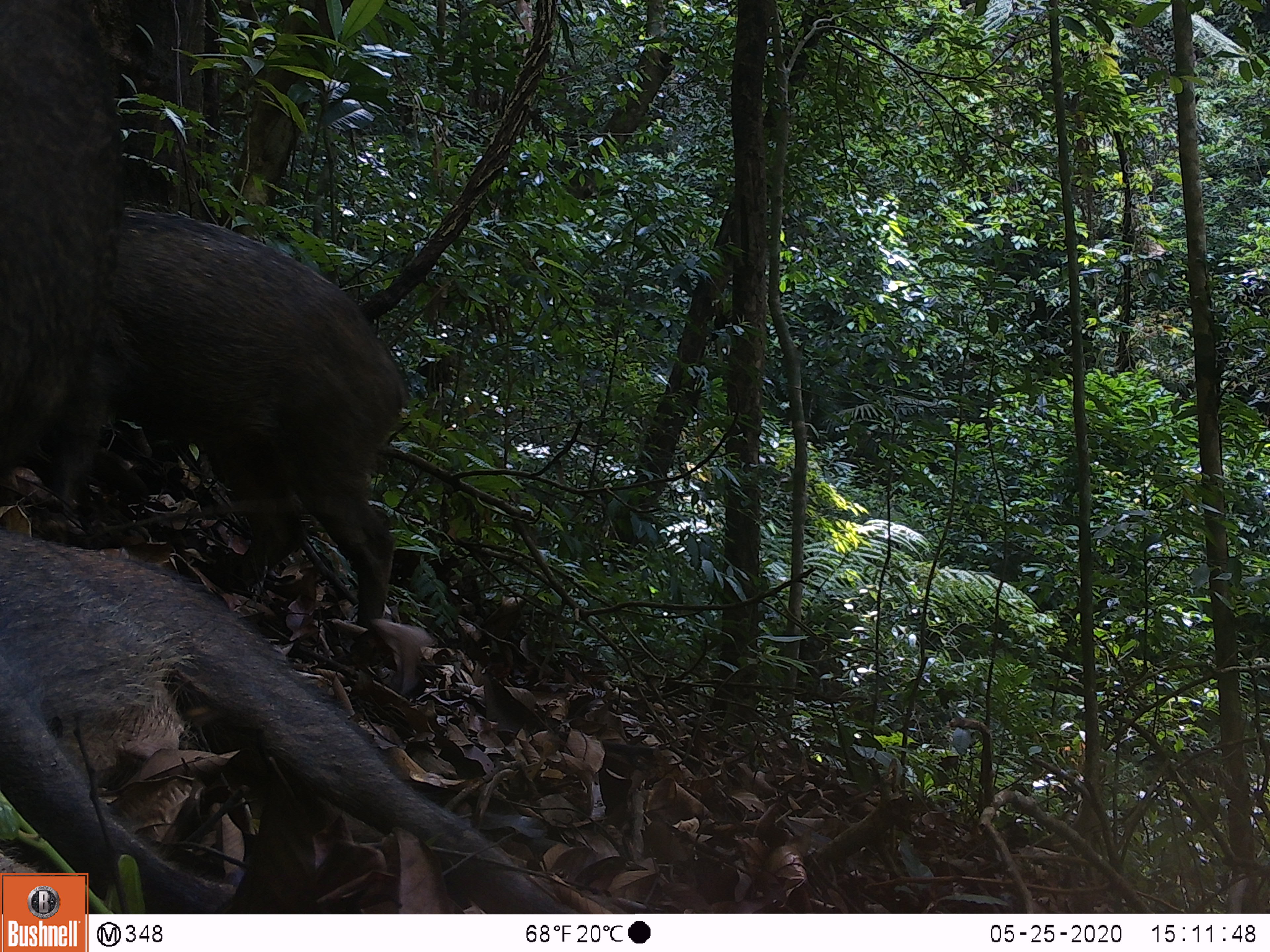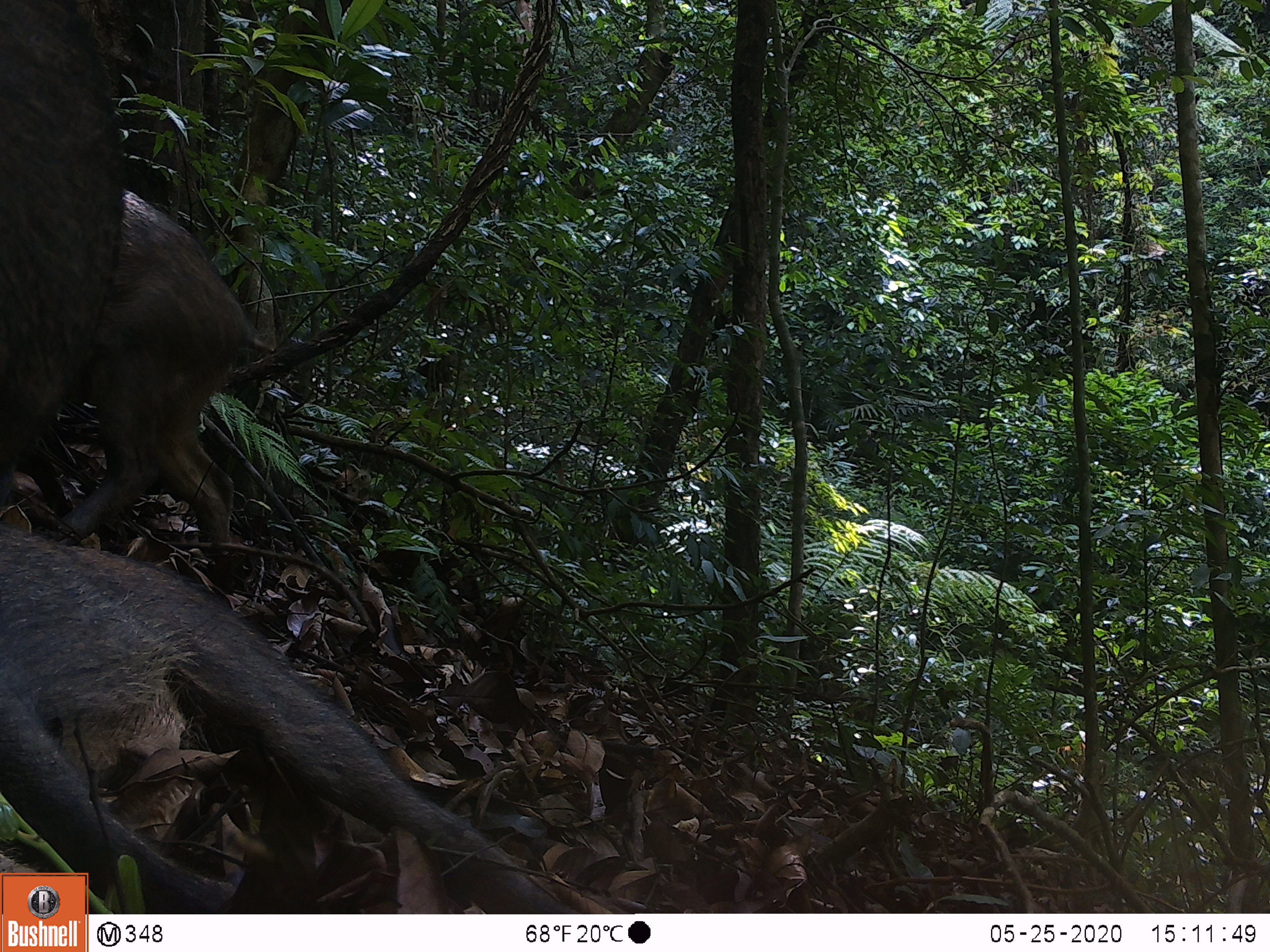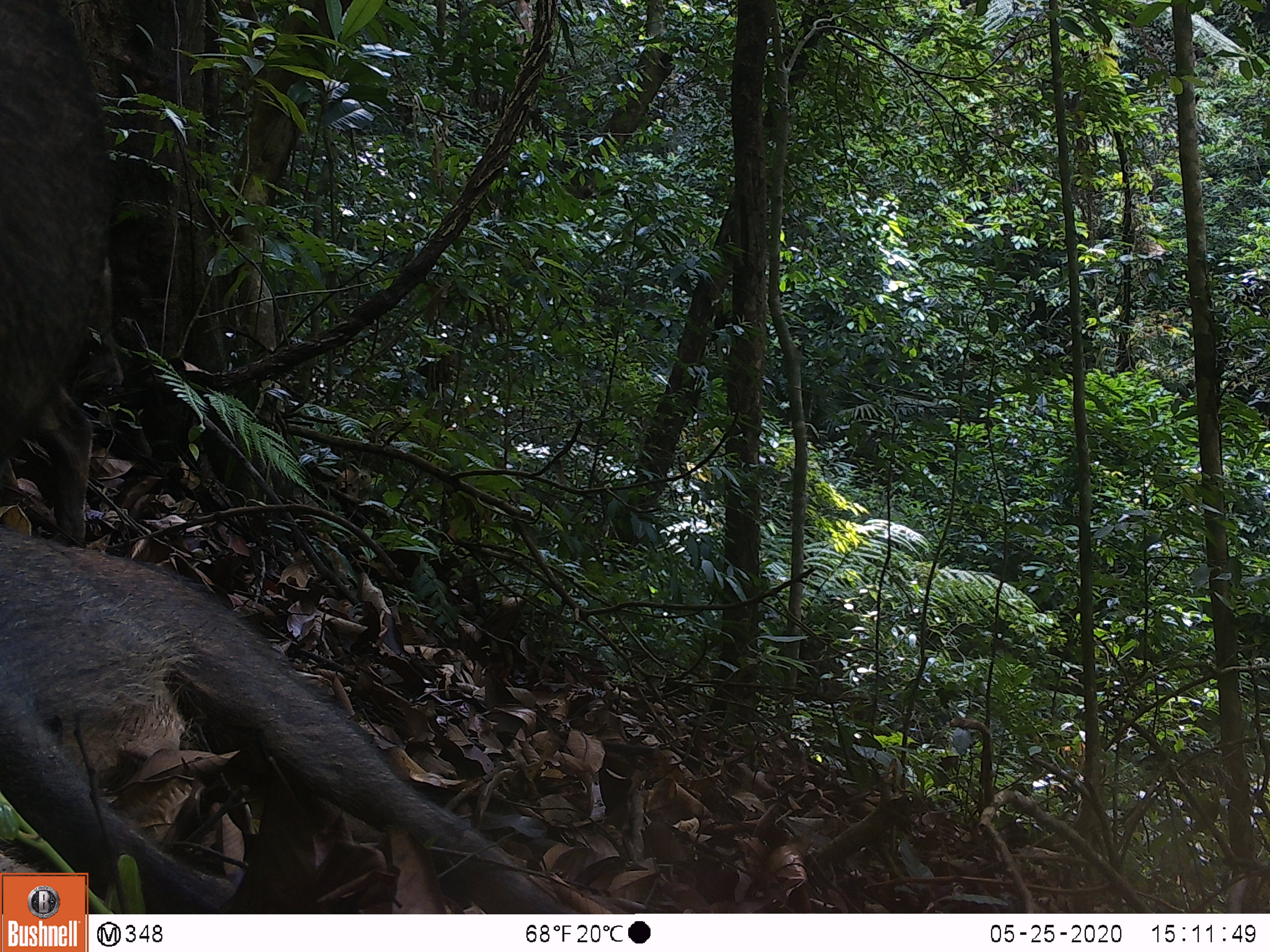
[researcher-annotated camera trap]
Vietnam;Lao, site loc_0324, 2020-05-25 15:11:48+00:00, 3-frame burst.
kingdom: Animalia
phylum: Chordata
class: Mammalia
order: Artiodactyla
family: Suidae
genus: Sus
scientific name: Sus scrofa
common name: eurasian wild pig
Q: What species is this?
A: Eurasian wild pig (Sus scrofa).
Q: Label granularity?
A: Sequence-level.